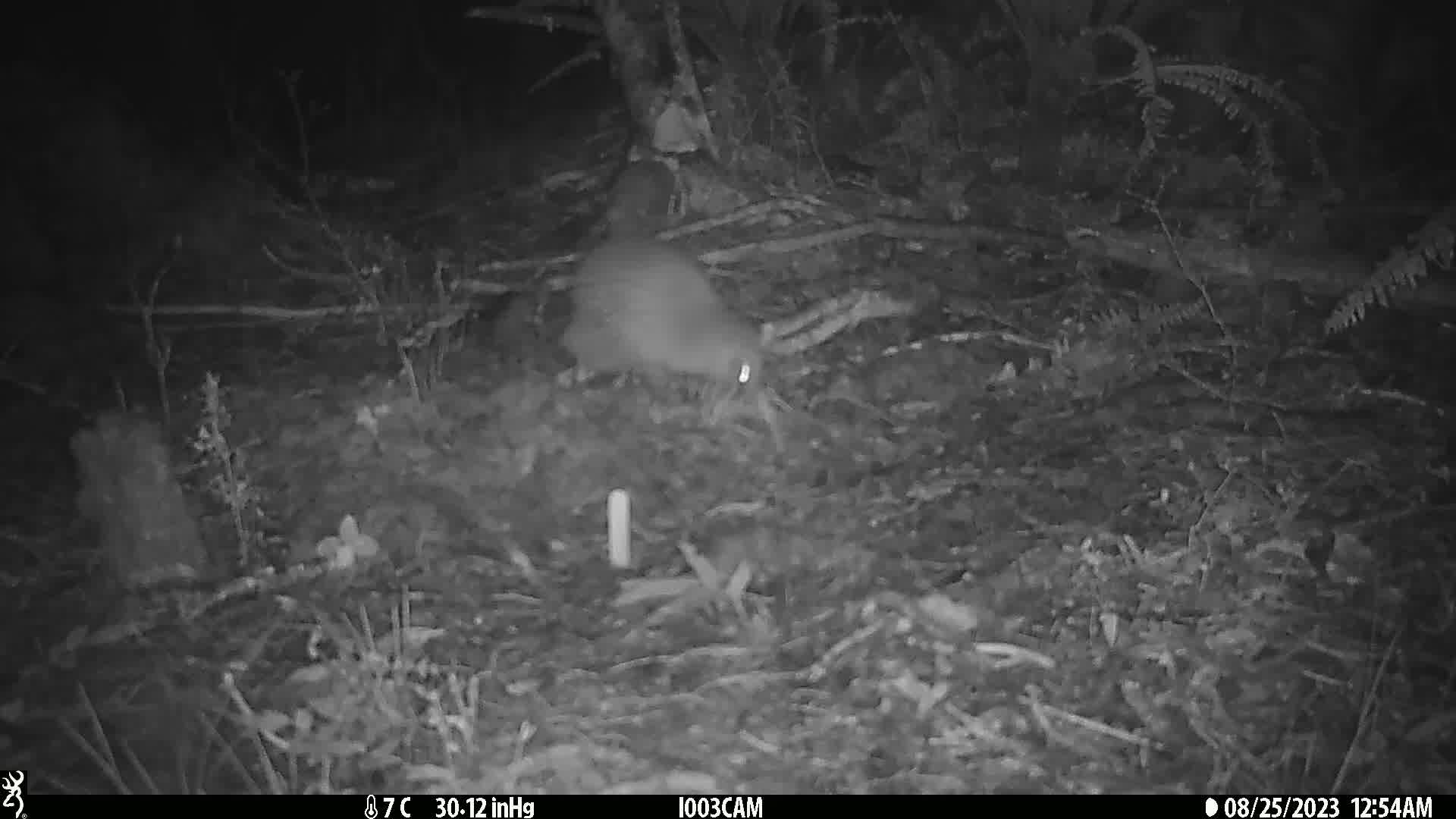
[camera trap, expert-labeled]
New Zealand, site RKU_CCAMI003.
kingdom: Animalia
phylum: Chordata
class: Aves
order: Apterygiformes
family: Apterygidae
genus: Apteryx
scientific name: Apteryx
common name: kiwi